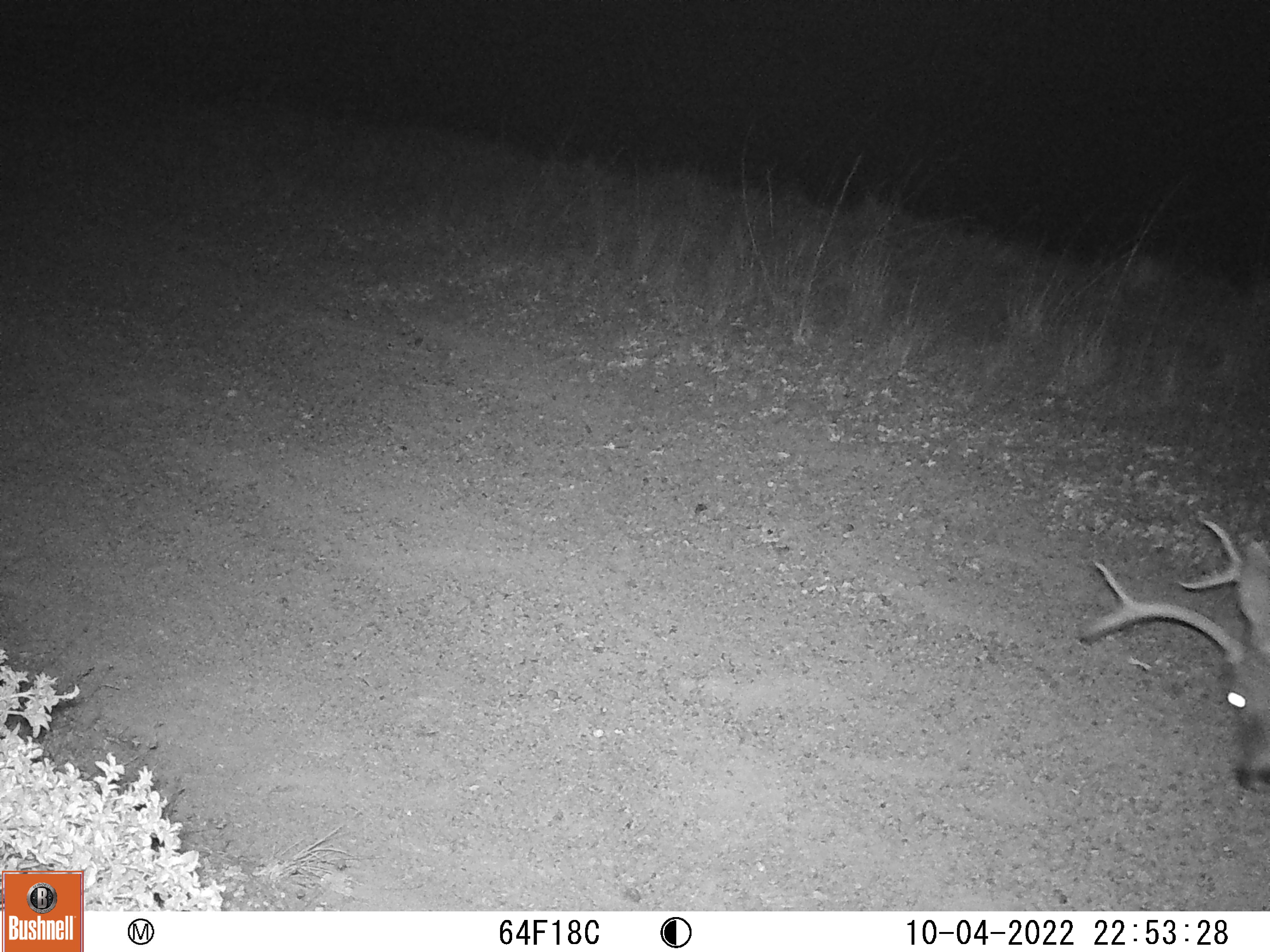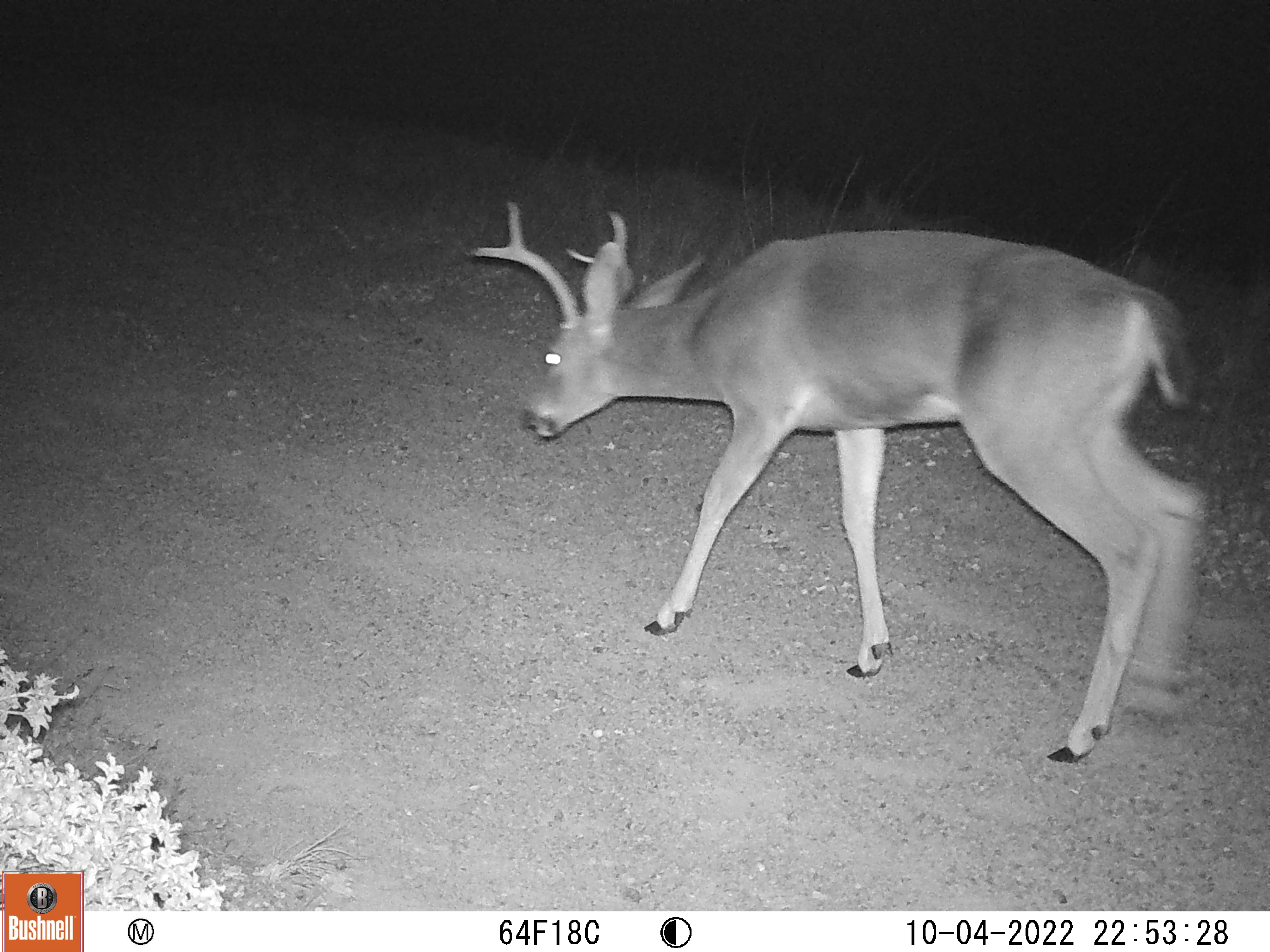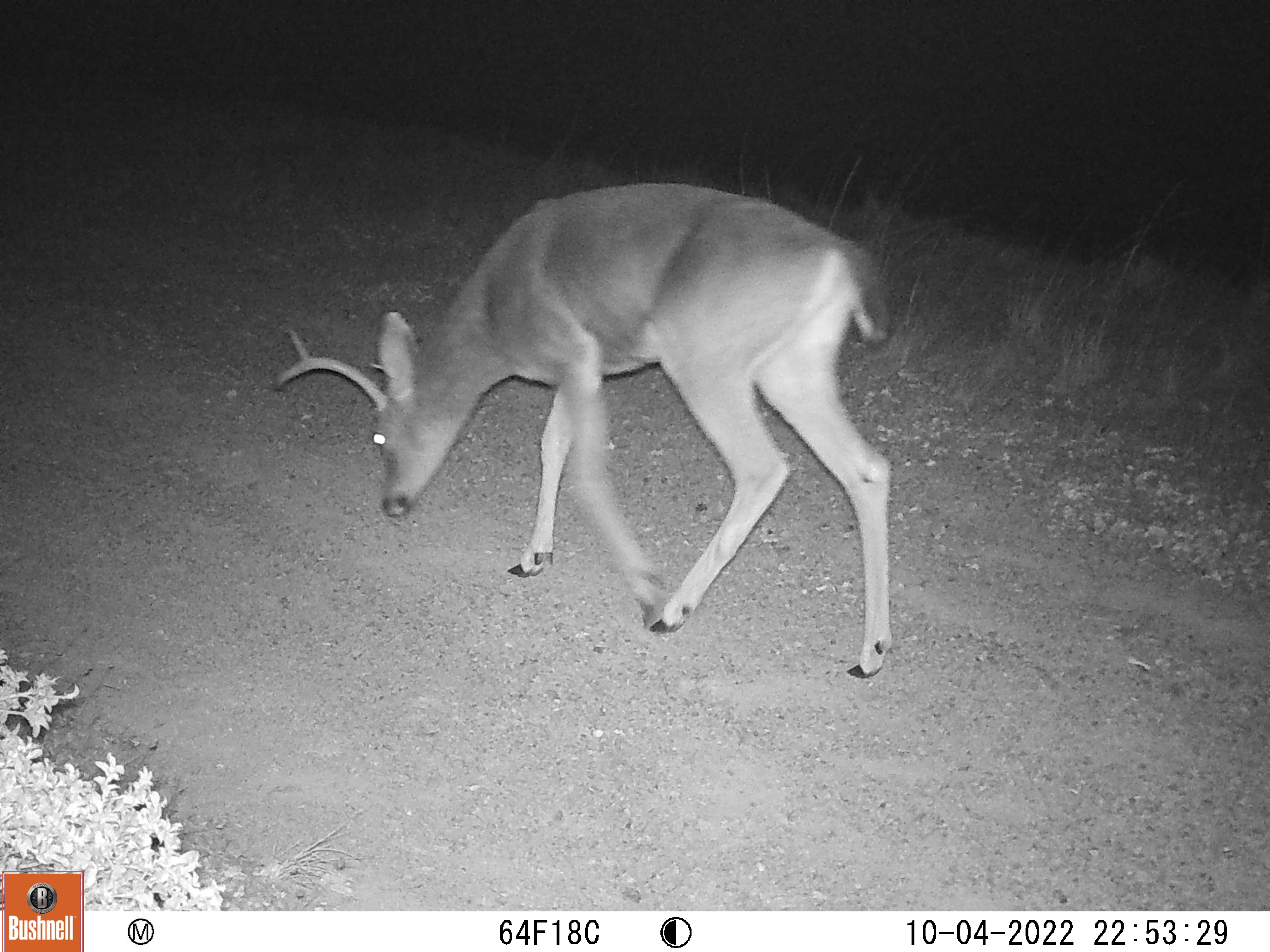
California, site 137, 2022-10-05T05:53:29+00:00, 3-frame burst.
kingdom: Animalia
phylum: Chordata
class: Mammalia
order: Artiodactyla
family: Cervidae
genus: Odocoileus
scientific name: Odocoileus hemionus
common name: mule deer